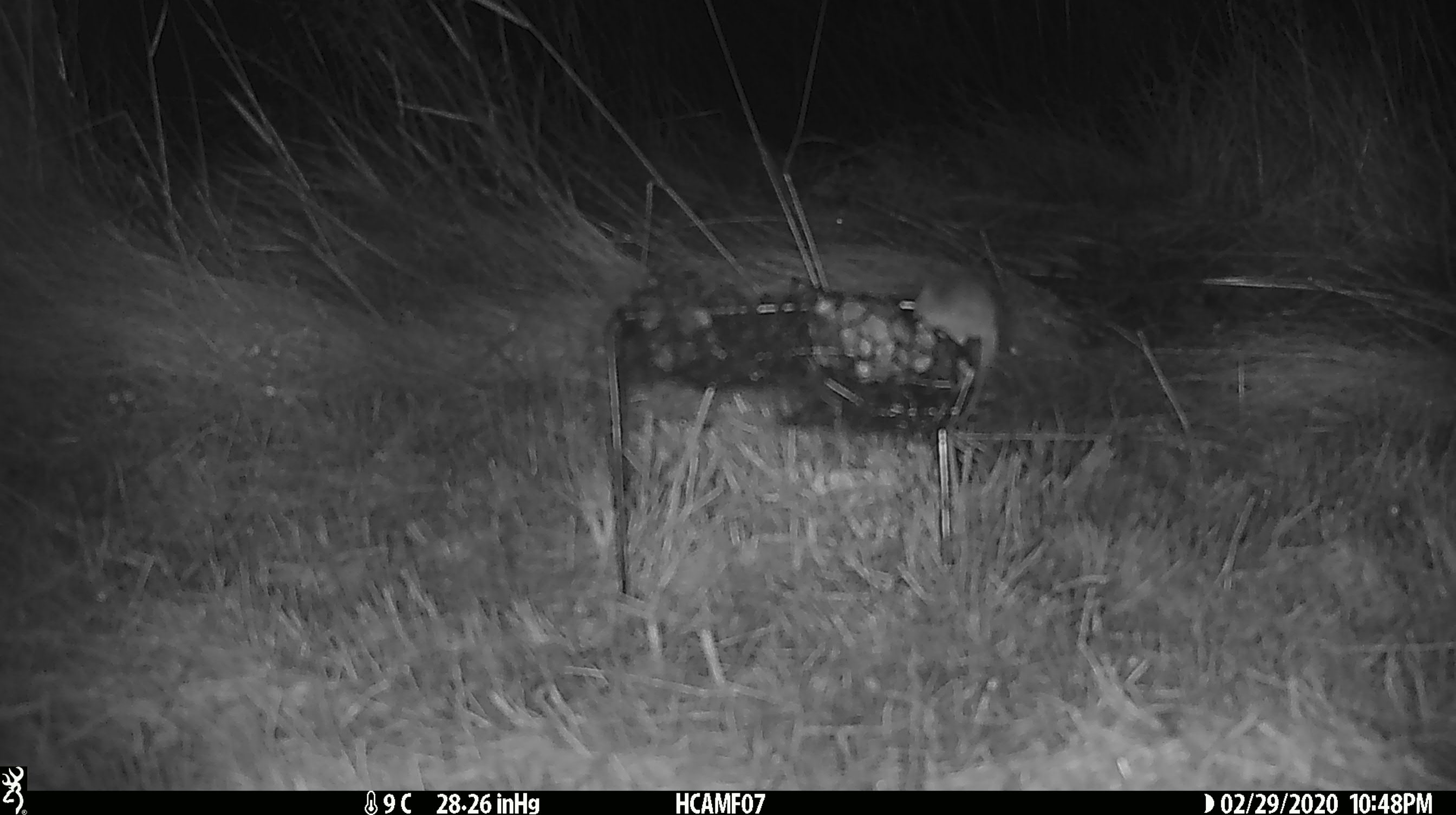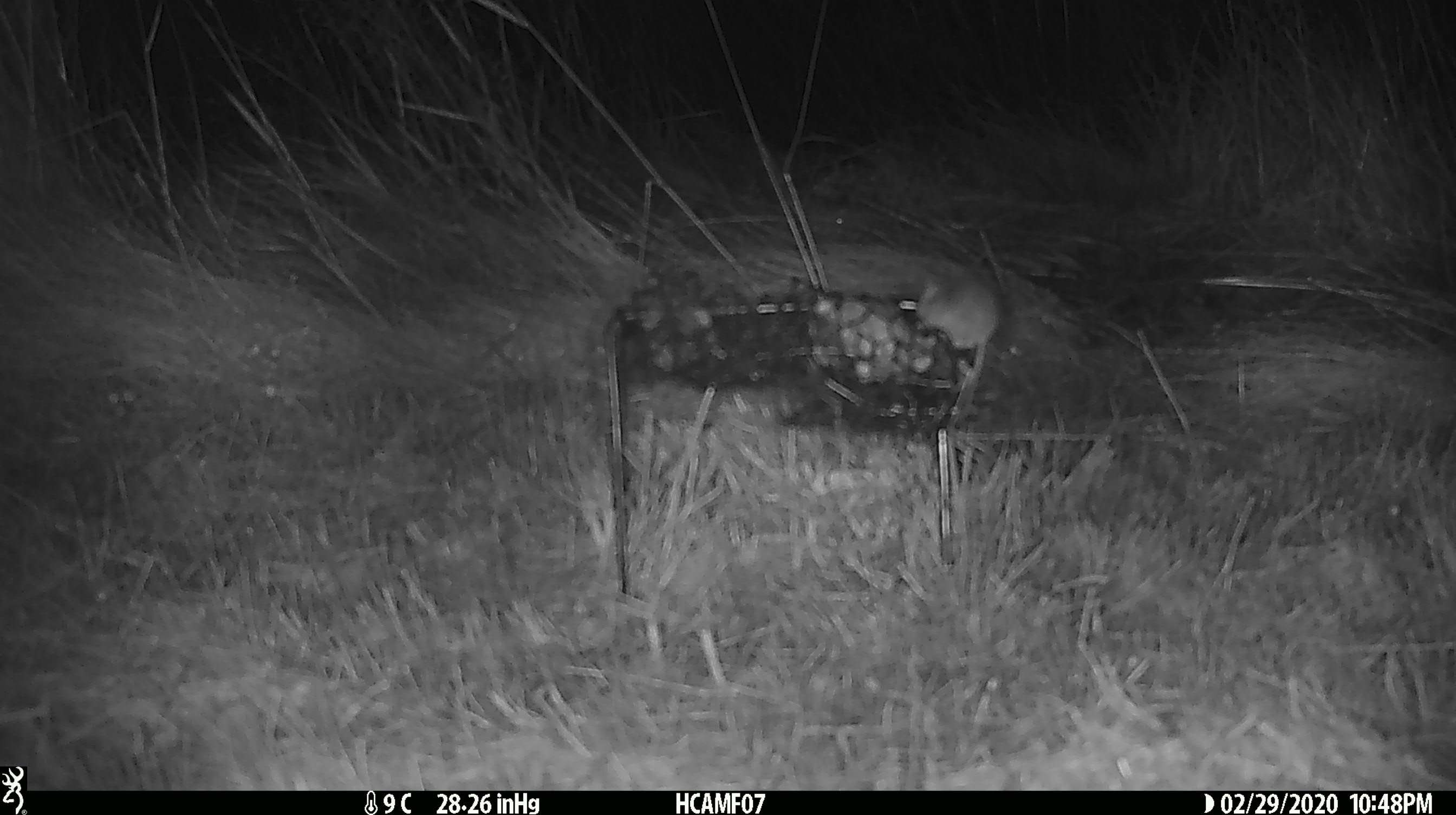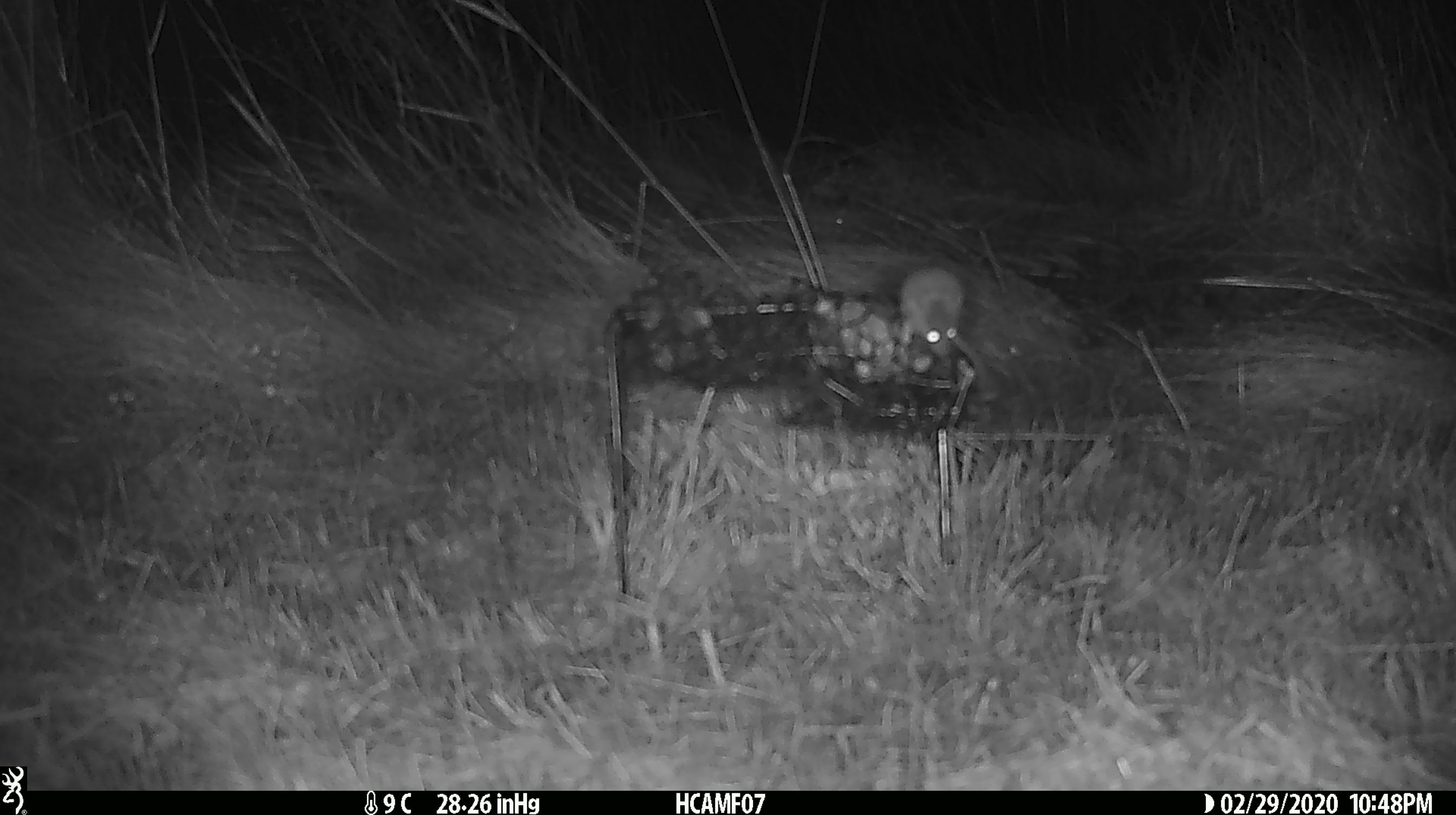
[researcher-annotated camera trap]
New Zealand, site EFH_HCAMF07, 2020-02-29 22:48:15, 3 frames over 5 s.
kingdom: Animalia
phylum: Chordata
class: Mammalia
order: Rodentia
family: Muridae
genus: Mus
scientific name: Mus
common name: mouse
Mouse (Mus).